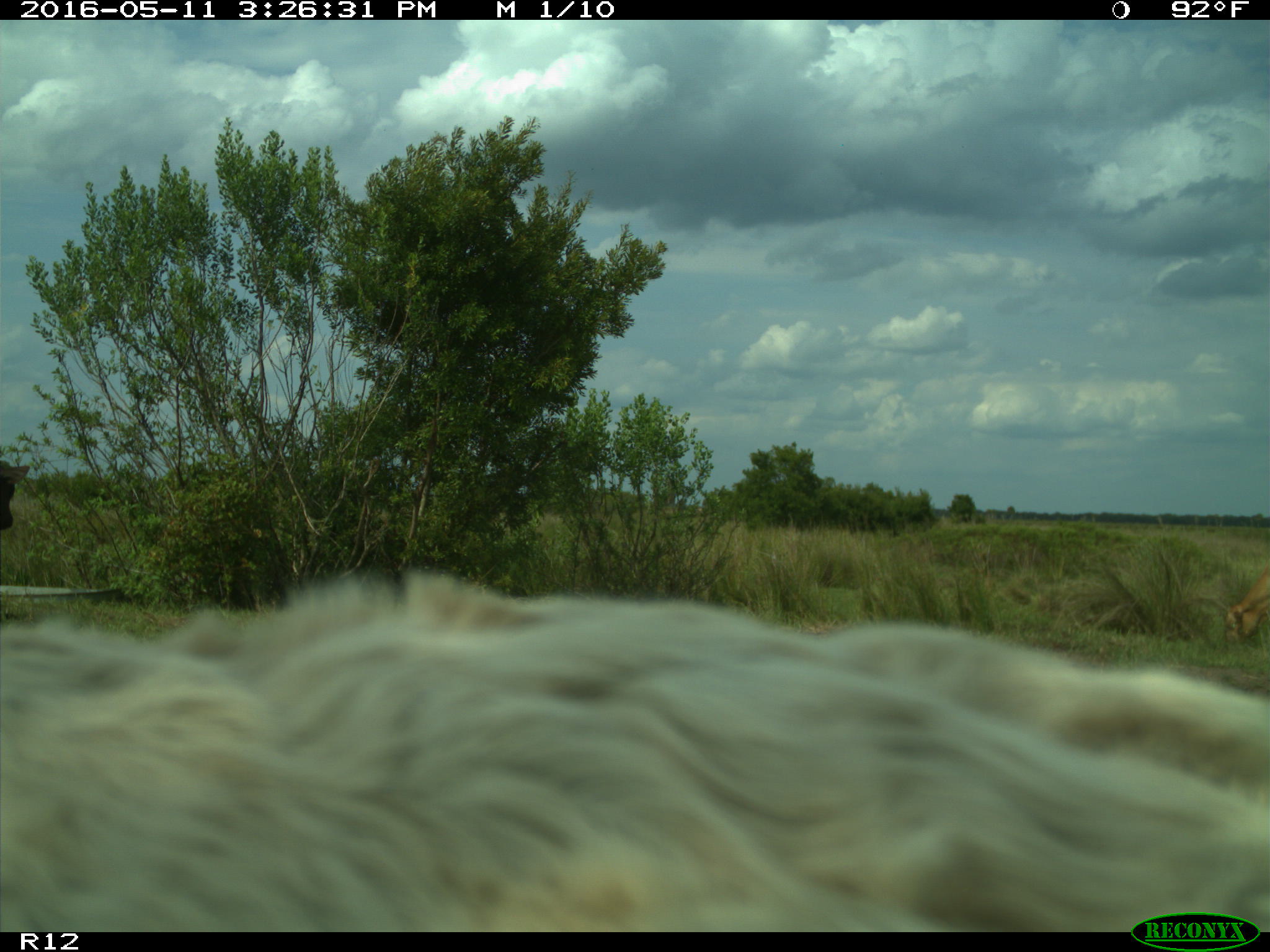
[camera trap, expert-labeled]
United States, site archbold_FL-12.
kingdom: Animalia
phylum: Chordata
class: Mammalia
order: Artiodactyla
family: Bovidae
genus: Bos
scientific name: Bos taurus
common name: domestic cow